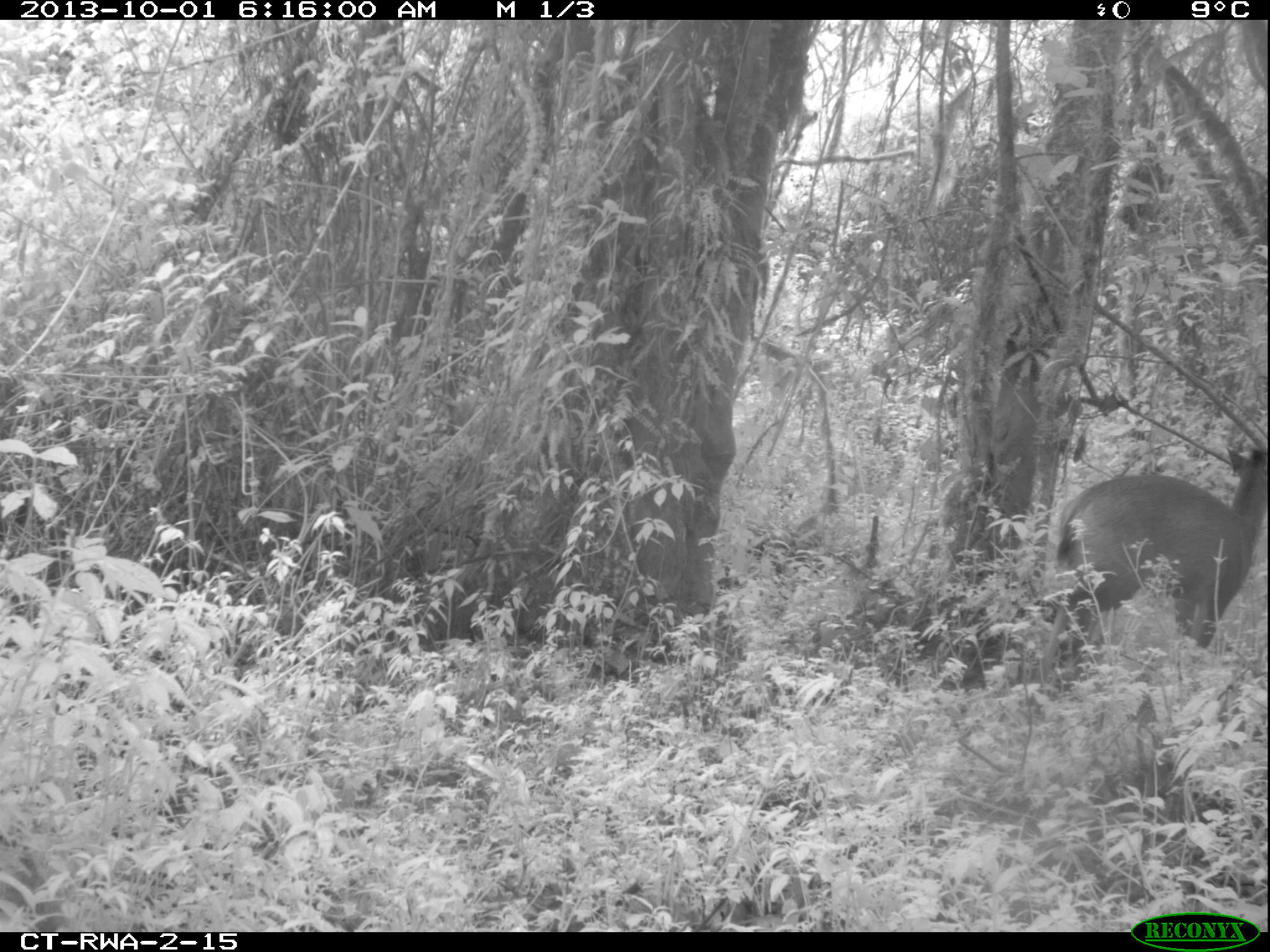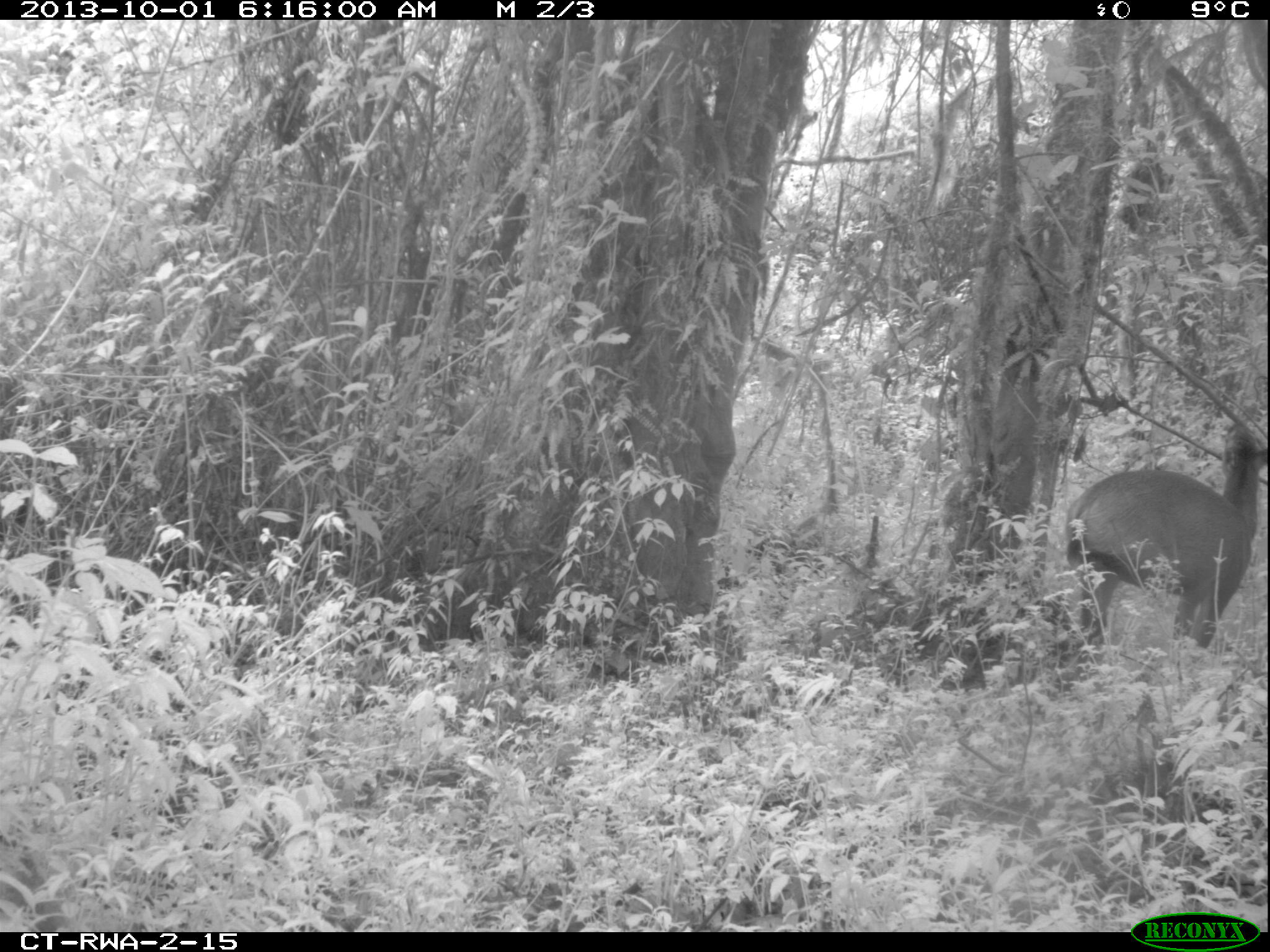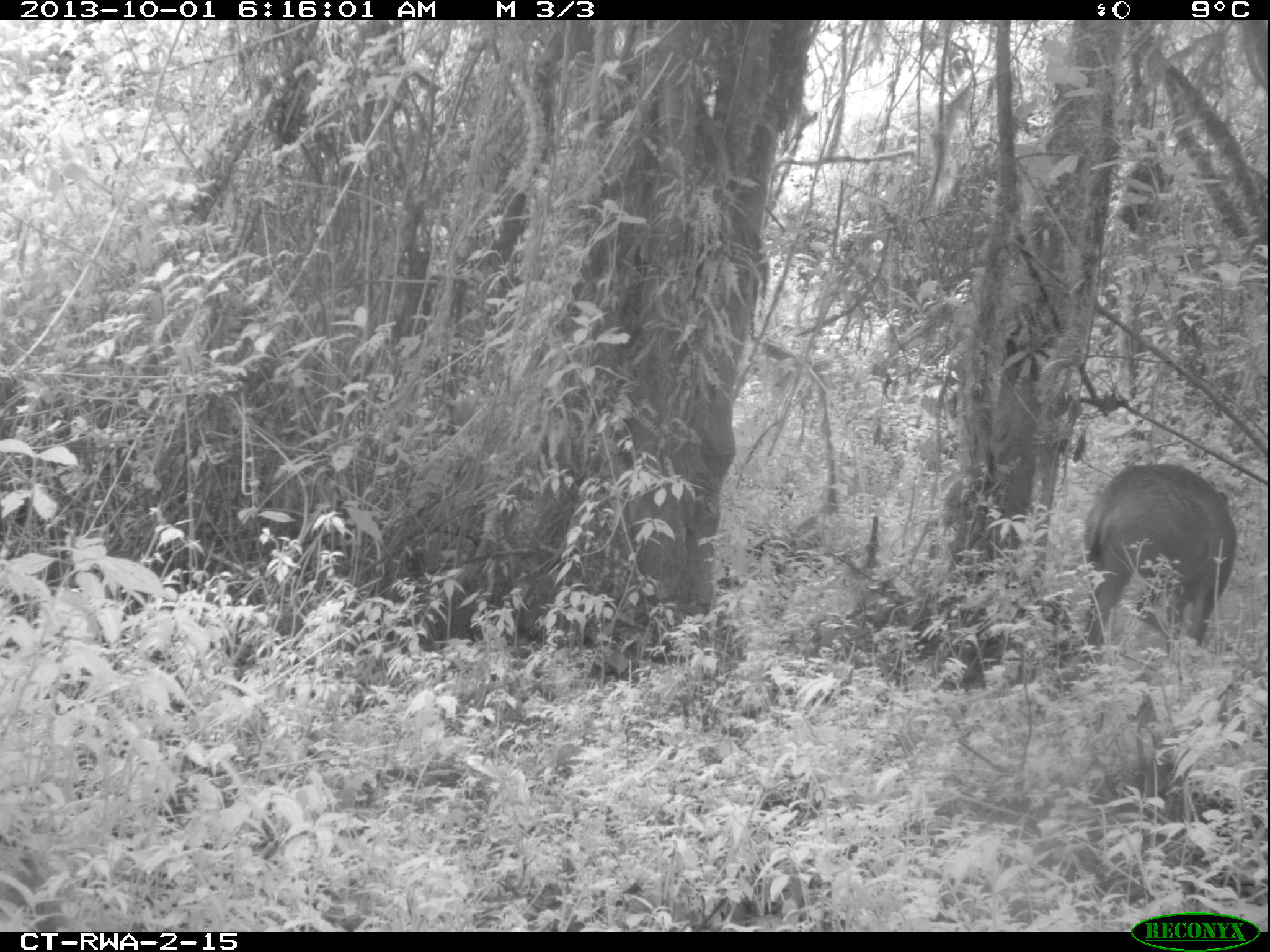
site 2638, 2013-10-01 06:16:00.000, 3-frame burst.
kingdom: Animalia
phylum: Chordata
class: Mammalia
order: Artiodactyla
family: Bovidae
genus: Cephalophus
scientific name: Cephalophus nigrifrons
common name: black-fronted duiker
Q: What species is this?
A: Cephalophus nigrifrons (black-fronted duiker).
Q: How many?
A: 1.